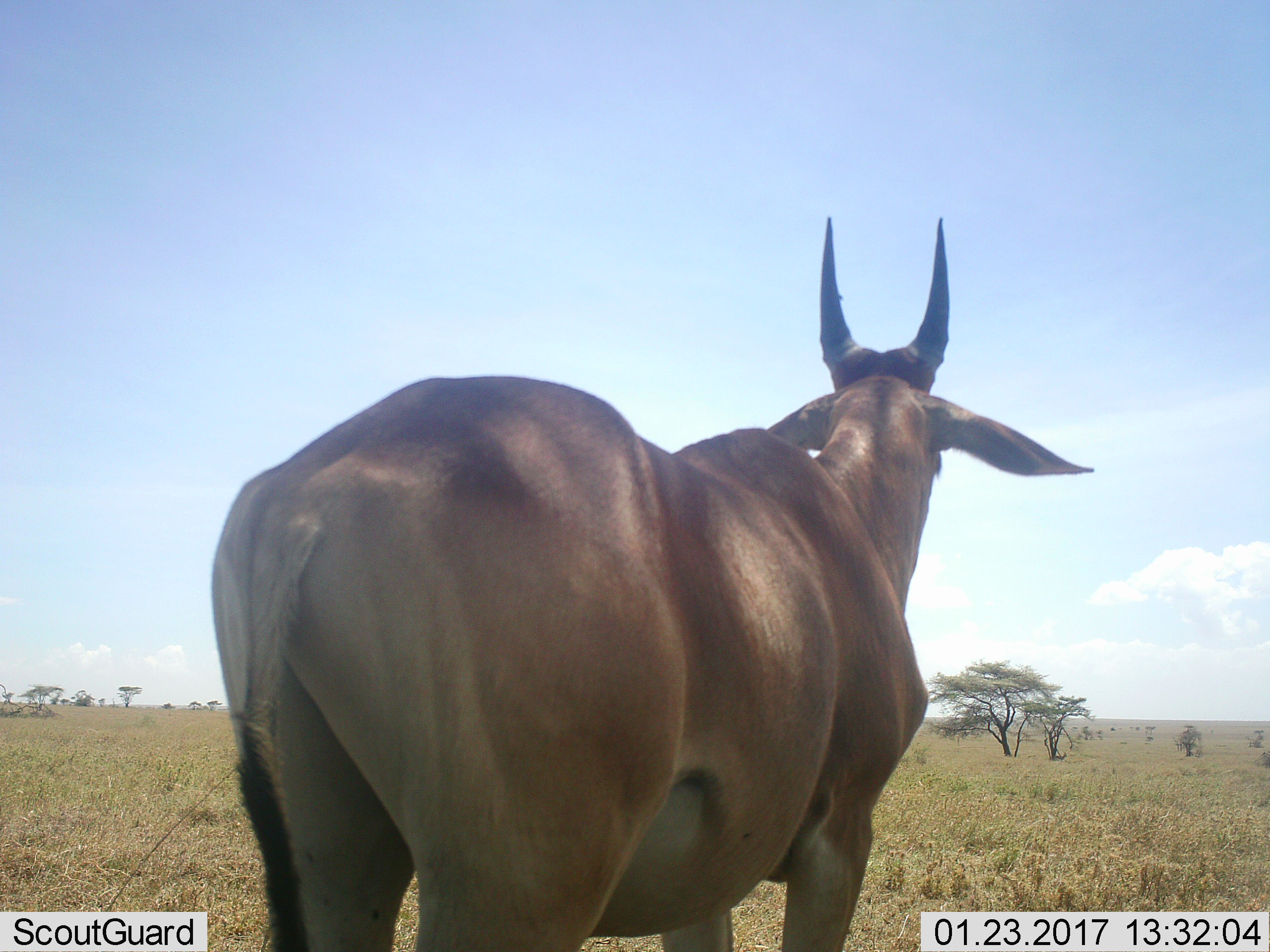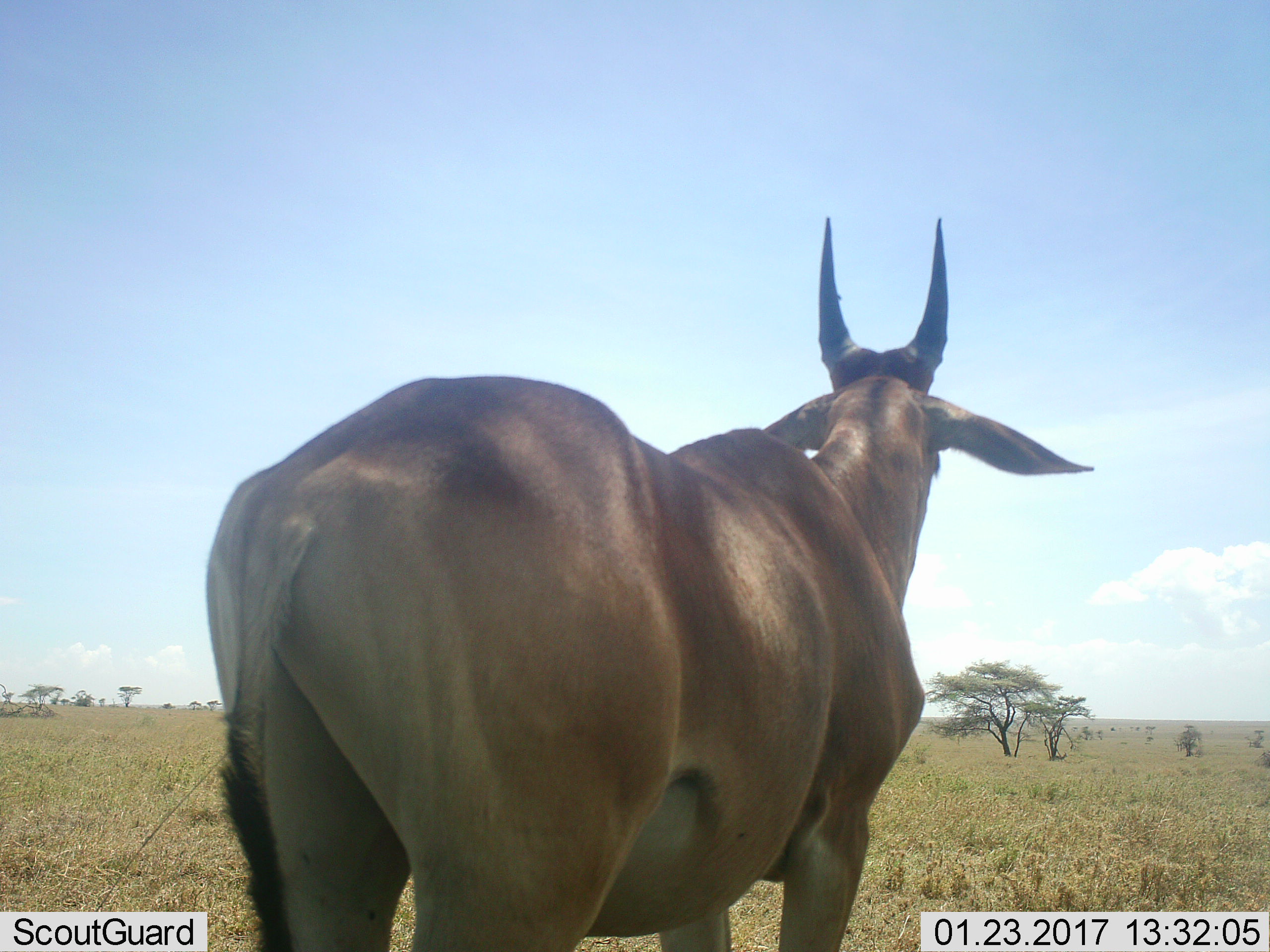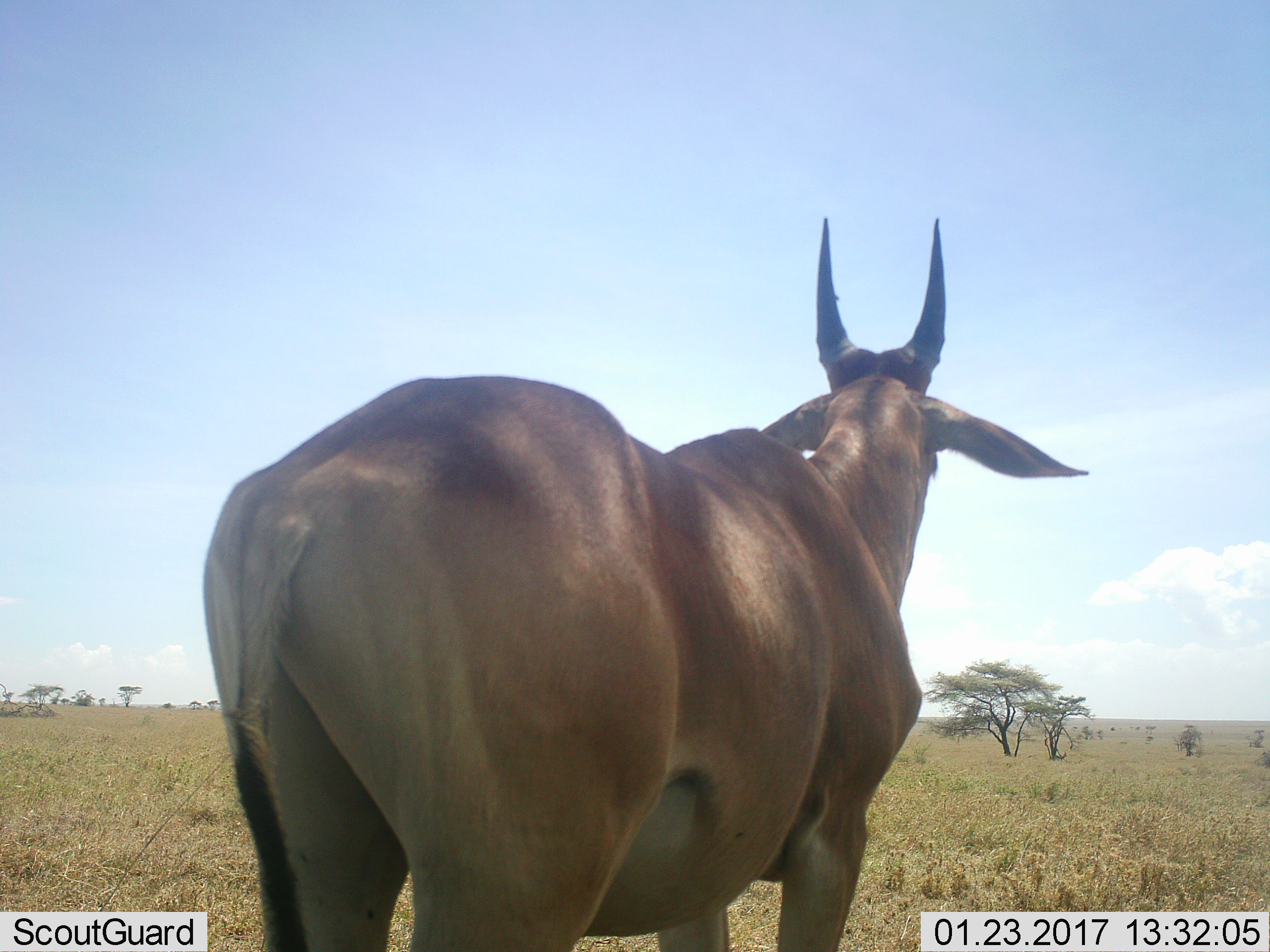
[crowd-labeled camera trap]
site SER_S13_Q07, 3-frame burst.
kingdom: Animalia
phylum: Chordata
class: Mammalia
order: Artiodactyla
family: Bovidae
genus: Tragelaphus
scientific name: Tragelaphus oryx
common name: eland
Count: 1.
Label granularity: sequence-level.